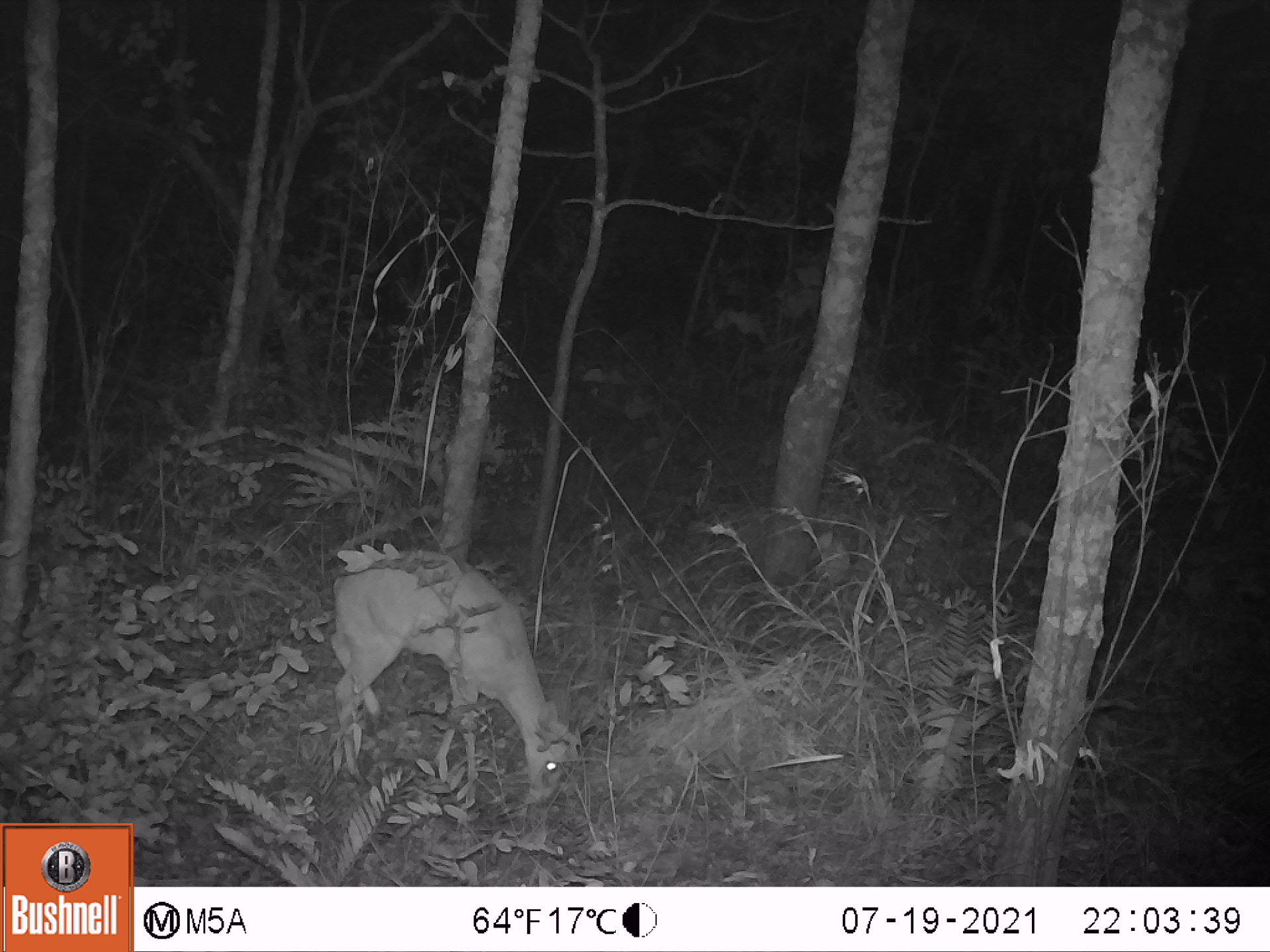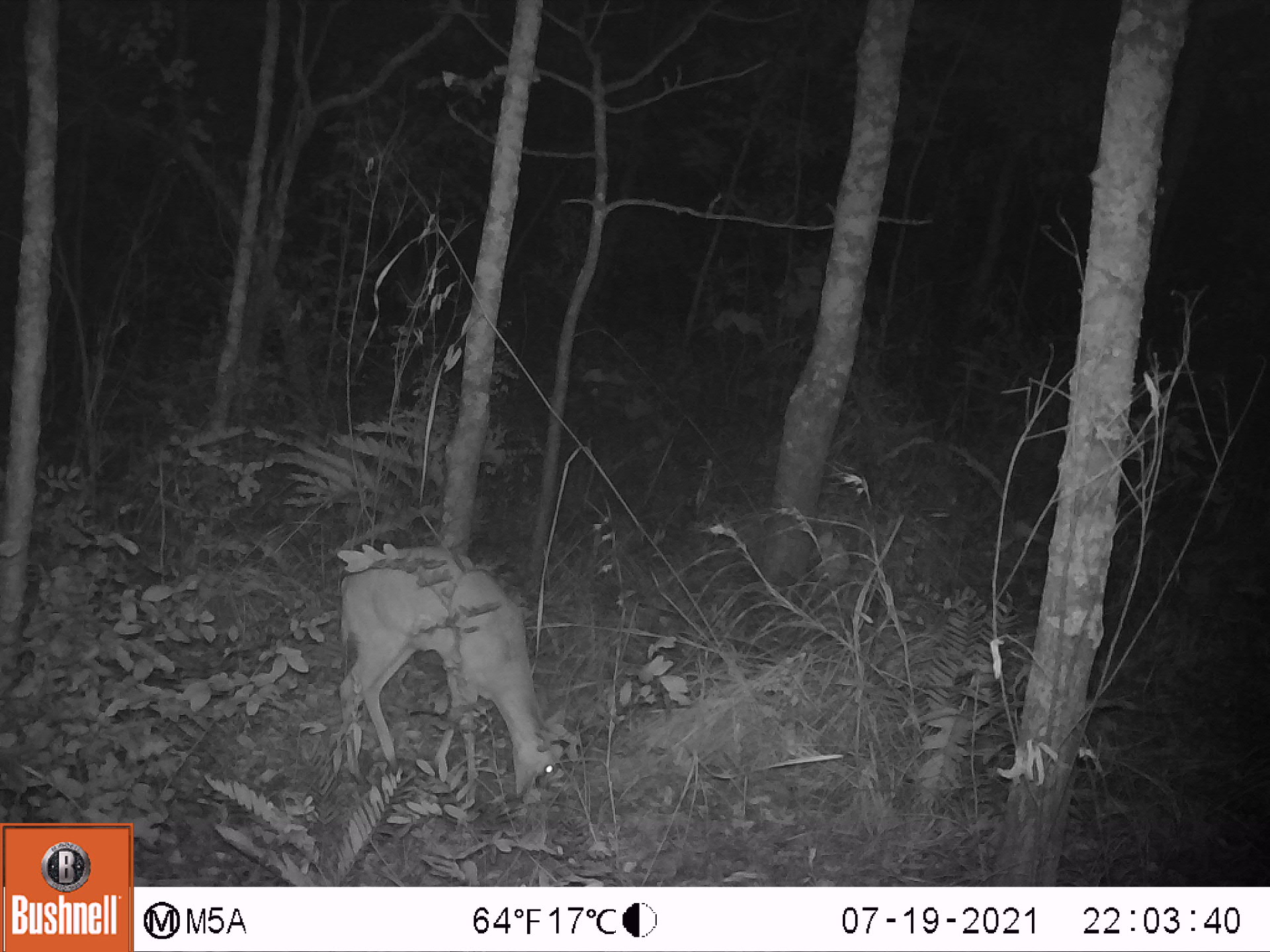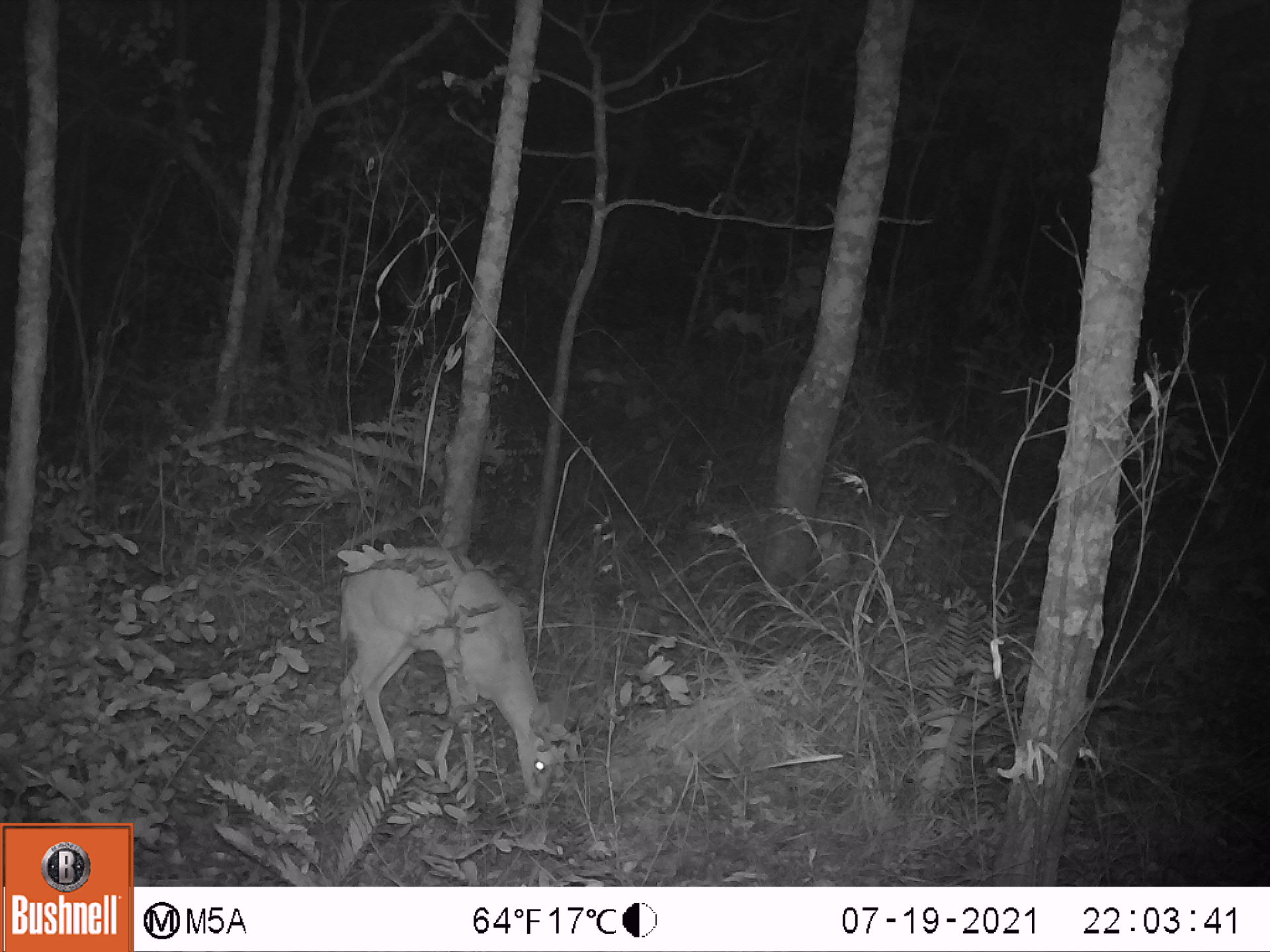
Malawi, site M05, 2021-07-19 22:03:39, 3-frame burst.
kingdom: Animalia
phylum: Chordata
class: Mammalia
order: Artiodactyla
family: Bovidae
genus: Sylvicapra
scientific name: Sylvicapra grimmia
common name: common duiker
Common duiker (Sylvicapra grimmia), count 1.